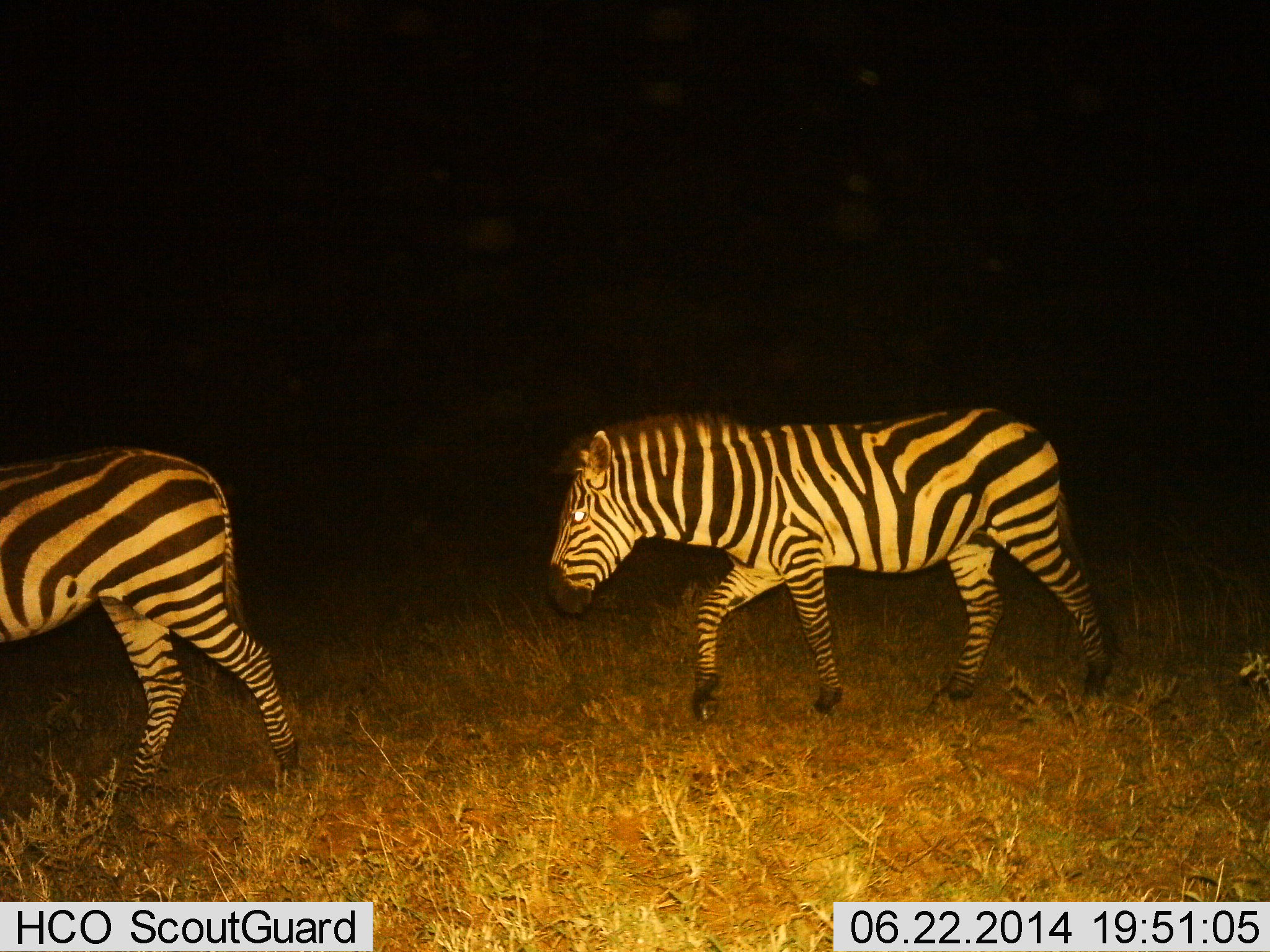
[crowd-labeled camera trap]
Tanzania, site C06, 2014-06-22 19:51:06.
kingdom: Animalia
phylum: Chordata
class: Mammalia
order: Perissodactyla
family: Equidae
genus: Equus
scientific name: Equus quagga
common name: plains zebra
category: zebra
Zebra (plains zebra) (Equus quagga), count 2. Behavior (volunteer vote fractions): standing 0%, resting 0%, moving 100%, interacting 0%. Young present (vote fraction): 0%. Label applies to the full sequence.